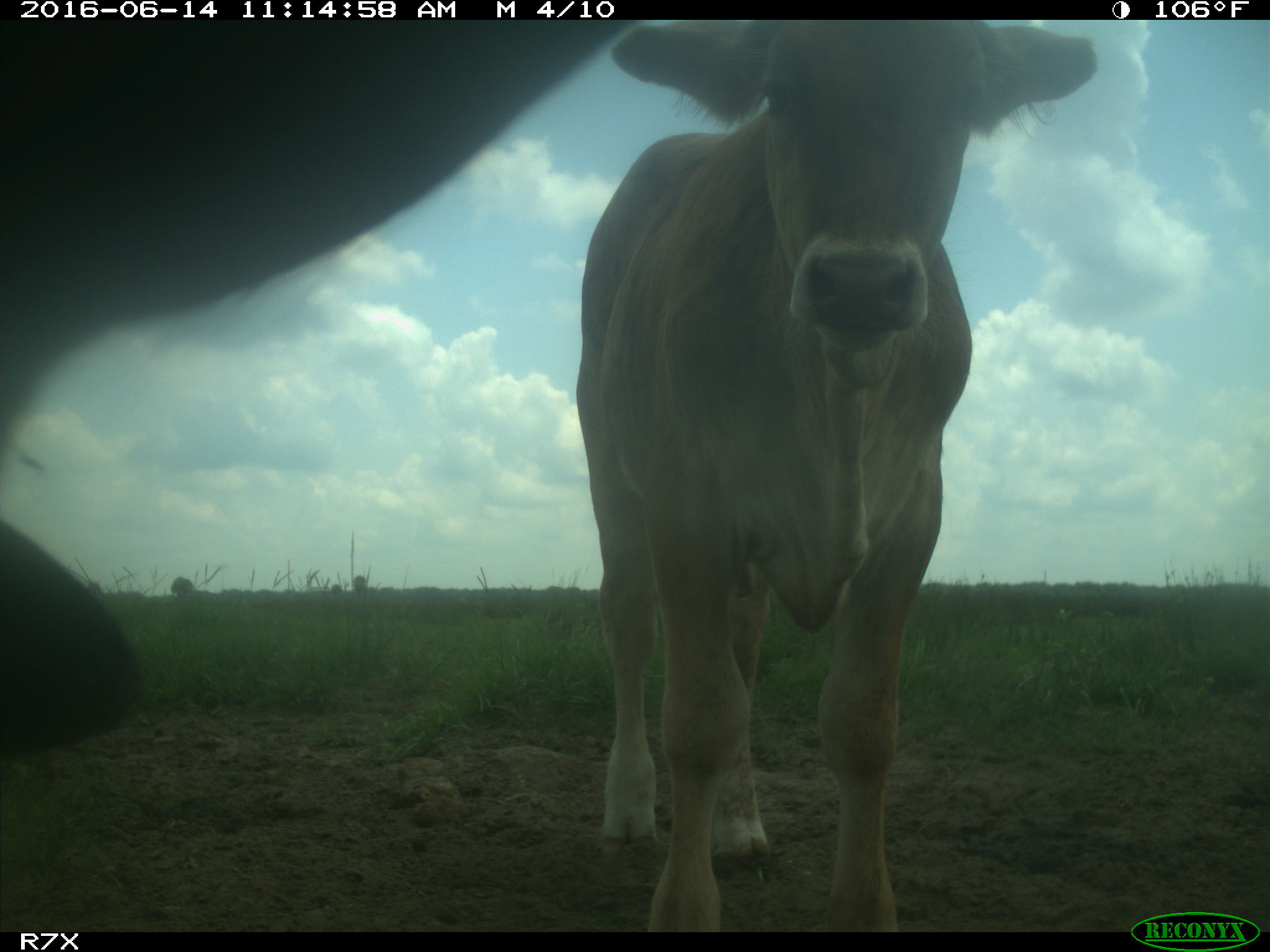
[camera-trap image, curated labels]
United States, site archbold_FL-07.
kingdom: Animalia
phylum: Chordata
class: Mammalia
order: Artiodactyla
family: Bovidae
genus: Bos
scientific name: Bos taurus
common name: domestic cow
Bos taurus (domestic cow).